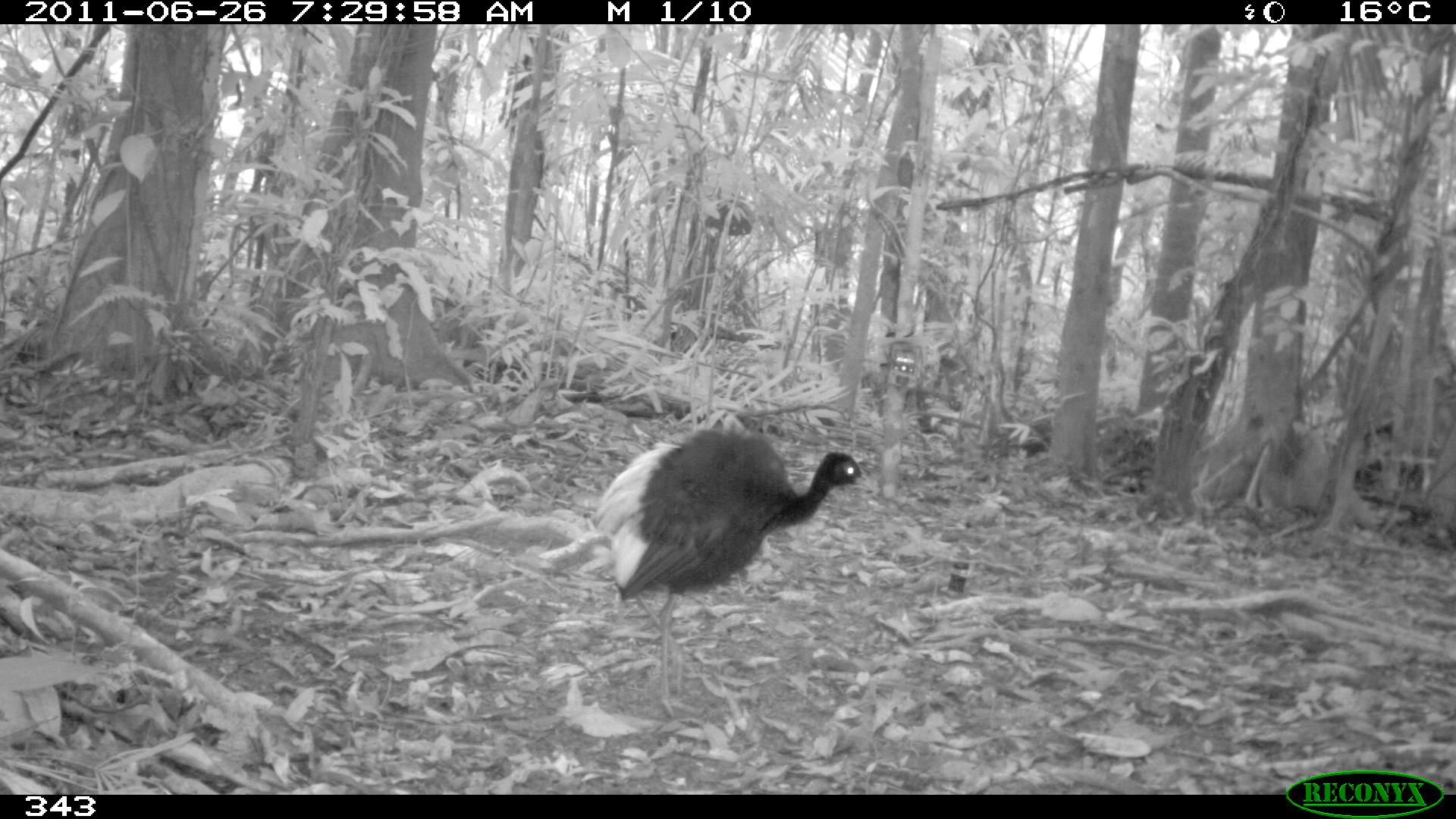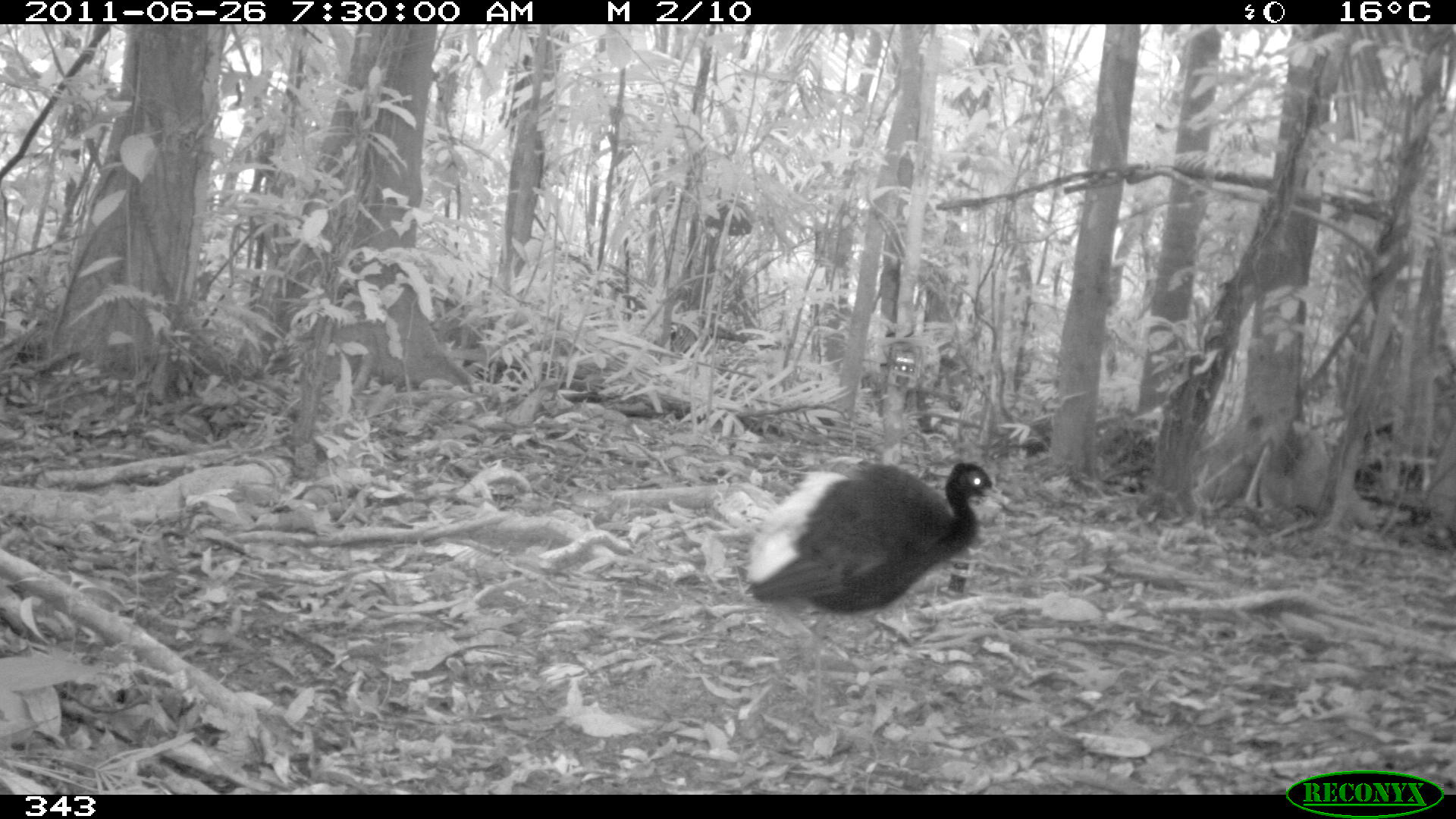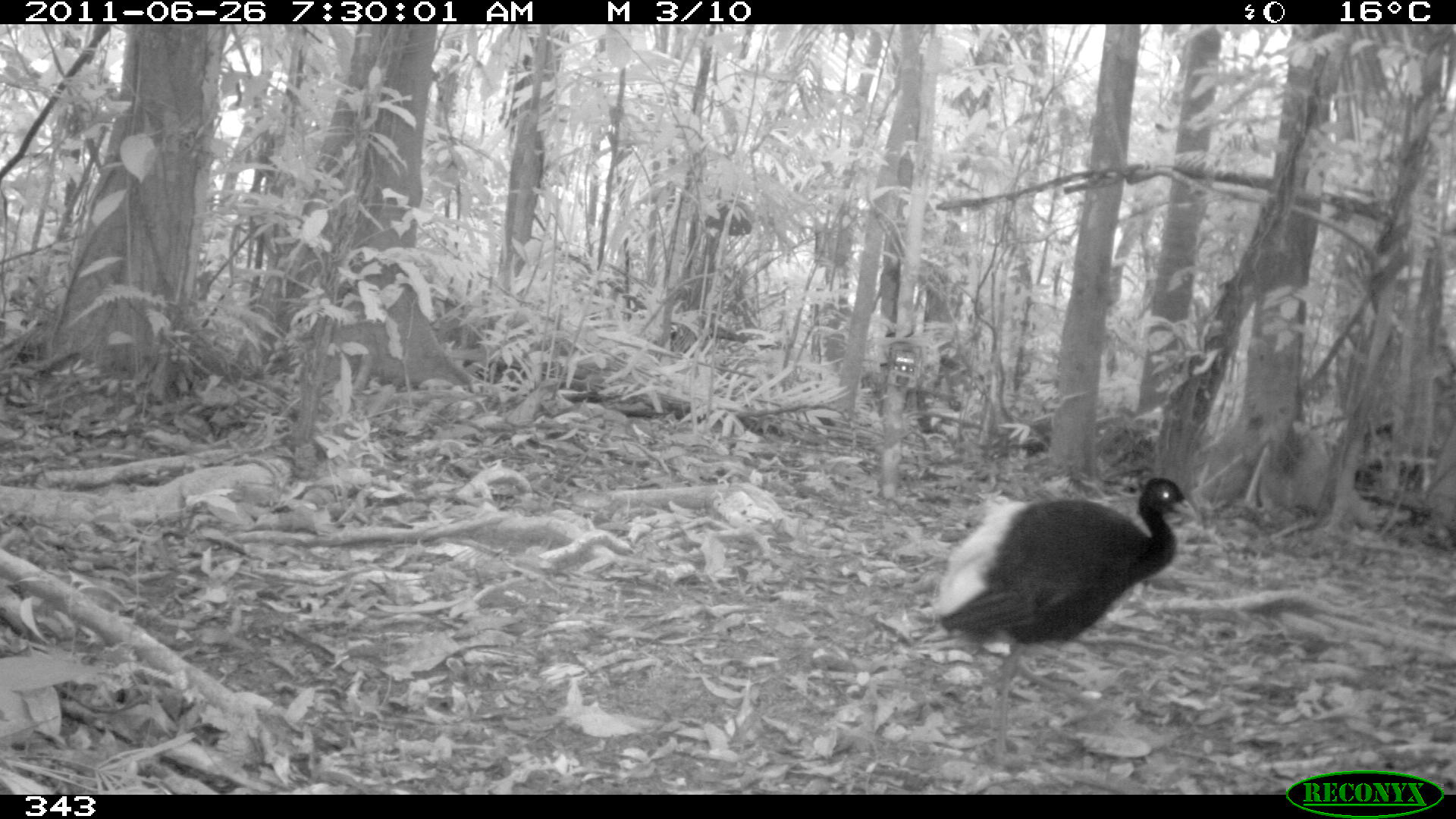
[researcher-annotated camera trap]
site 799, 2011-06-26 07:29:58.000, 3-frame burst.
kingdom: Animalia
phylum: Chordata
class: Aves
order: Gruiformes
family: Psophiidae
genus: Psophia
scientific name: Psophia leucoptera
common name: pale-winged trumpeter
Psophia leucoptera (pale-winged trumpeter).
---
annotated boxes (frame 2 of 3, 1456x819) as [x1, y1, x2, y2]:
psophia leucoptera: [745, 452, 1009, 717]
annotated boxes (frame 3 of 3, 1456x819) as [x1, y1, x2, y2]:
psophia leucoptera: [918, 476, 1194, 771]